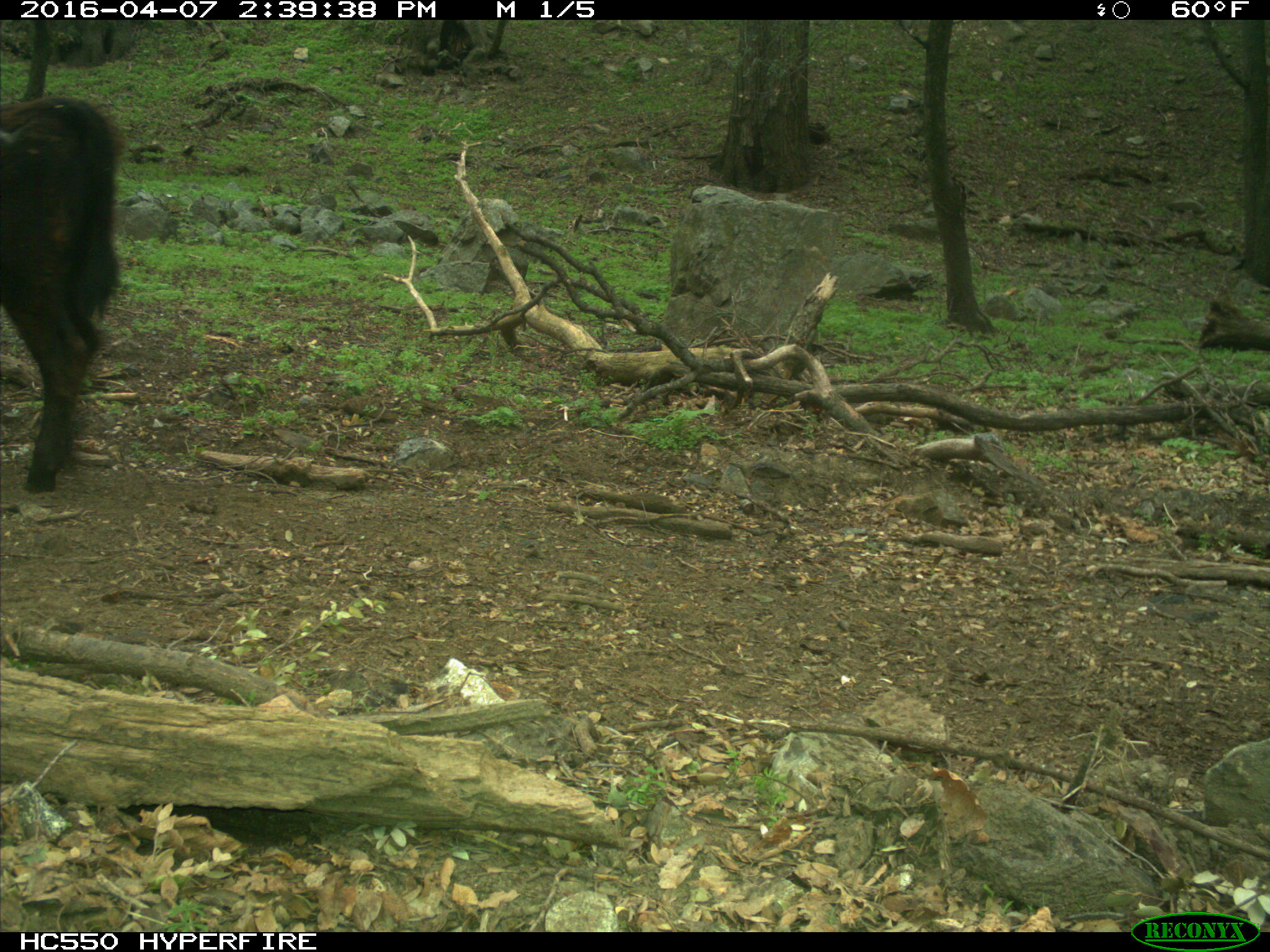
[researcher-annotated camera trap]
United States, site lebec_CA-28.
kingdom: Animalia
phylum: Chordata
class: Mammalia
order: Artiodactyla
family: Bovidae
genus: Bos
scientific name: Bos taurus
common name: domestic cow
Bos taurus (domestic cow).